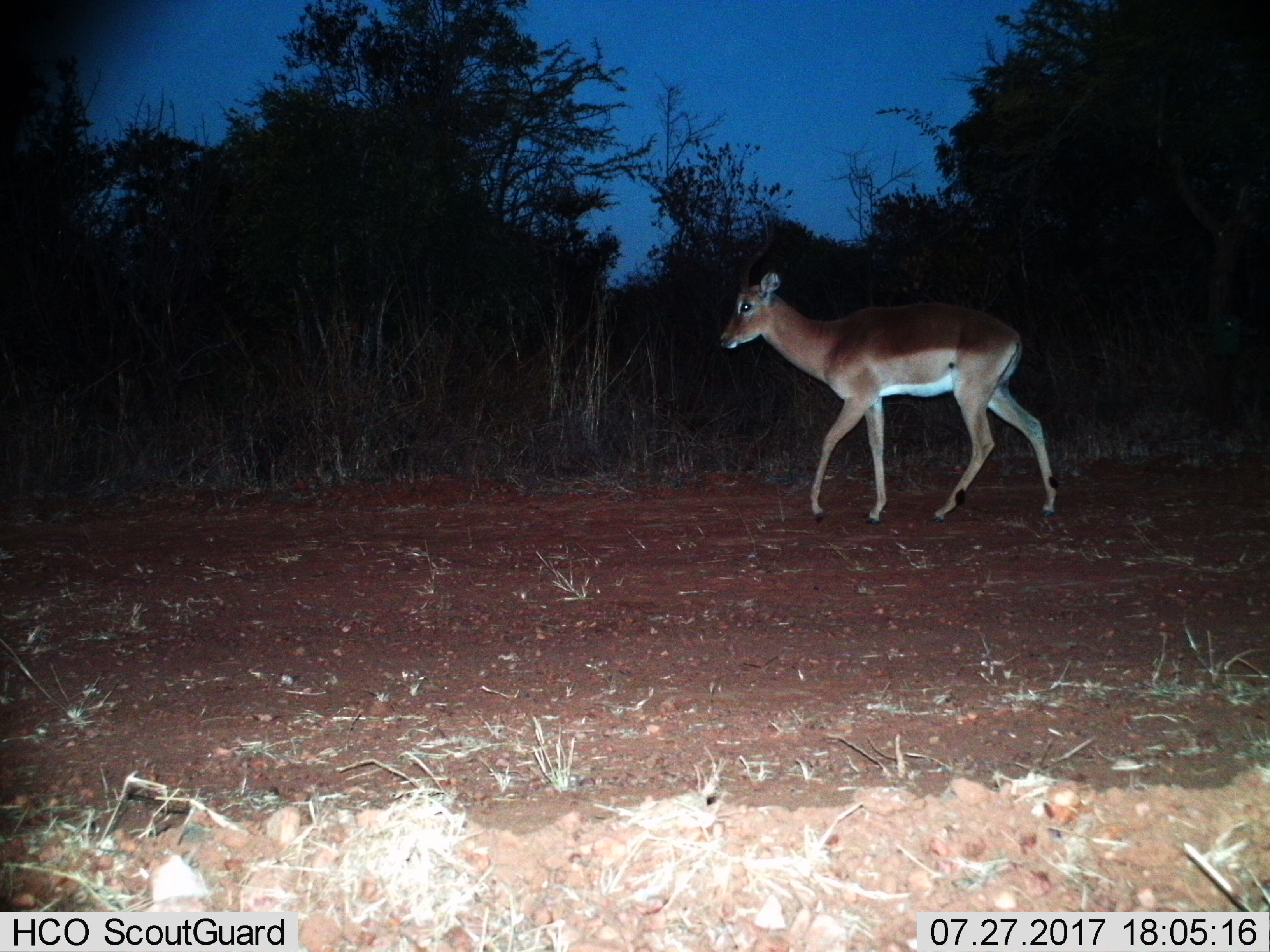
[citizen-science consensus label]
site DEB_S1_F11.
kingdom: Animalia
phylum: Chordata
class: Mammalia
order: Artiodactyla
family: Bovidae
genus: Aepyceros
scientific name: Aepyceros melampus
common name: impala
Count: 1.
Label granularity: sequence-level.